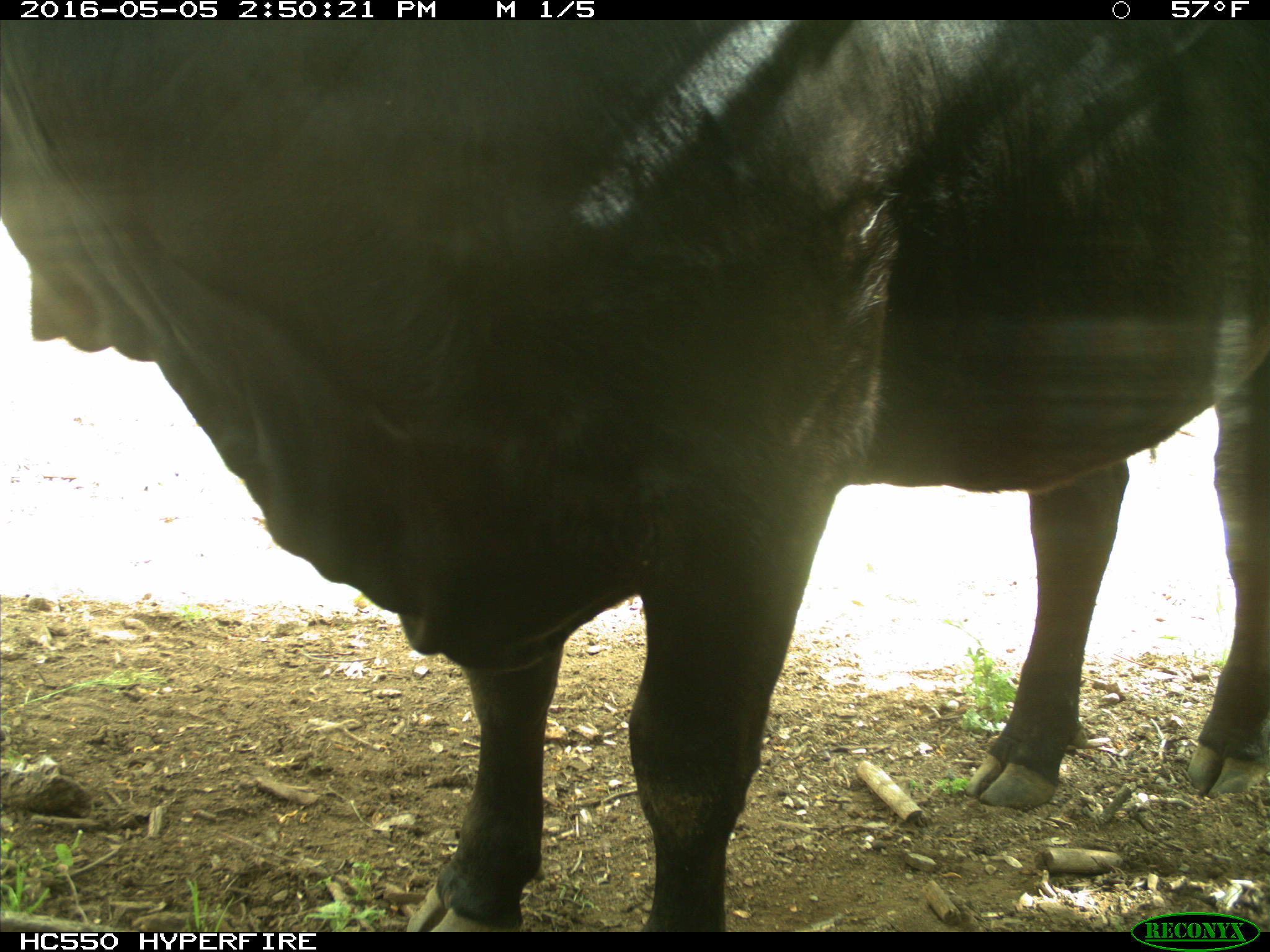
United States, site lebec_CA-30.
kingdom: Animalia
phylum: Chordata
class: Mammalia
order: Artiodactyla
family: Bovidae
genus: Bos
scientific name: Bos taurus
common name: domestic cow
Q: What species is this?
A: Bos taurus (domestic cow).